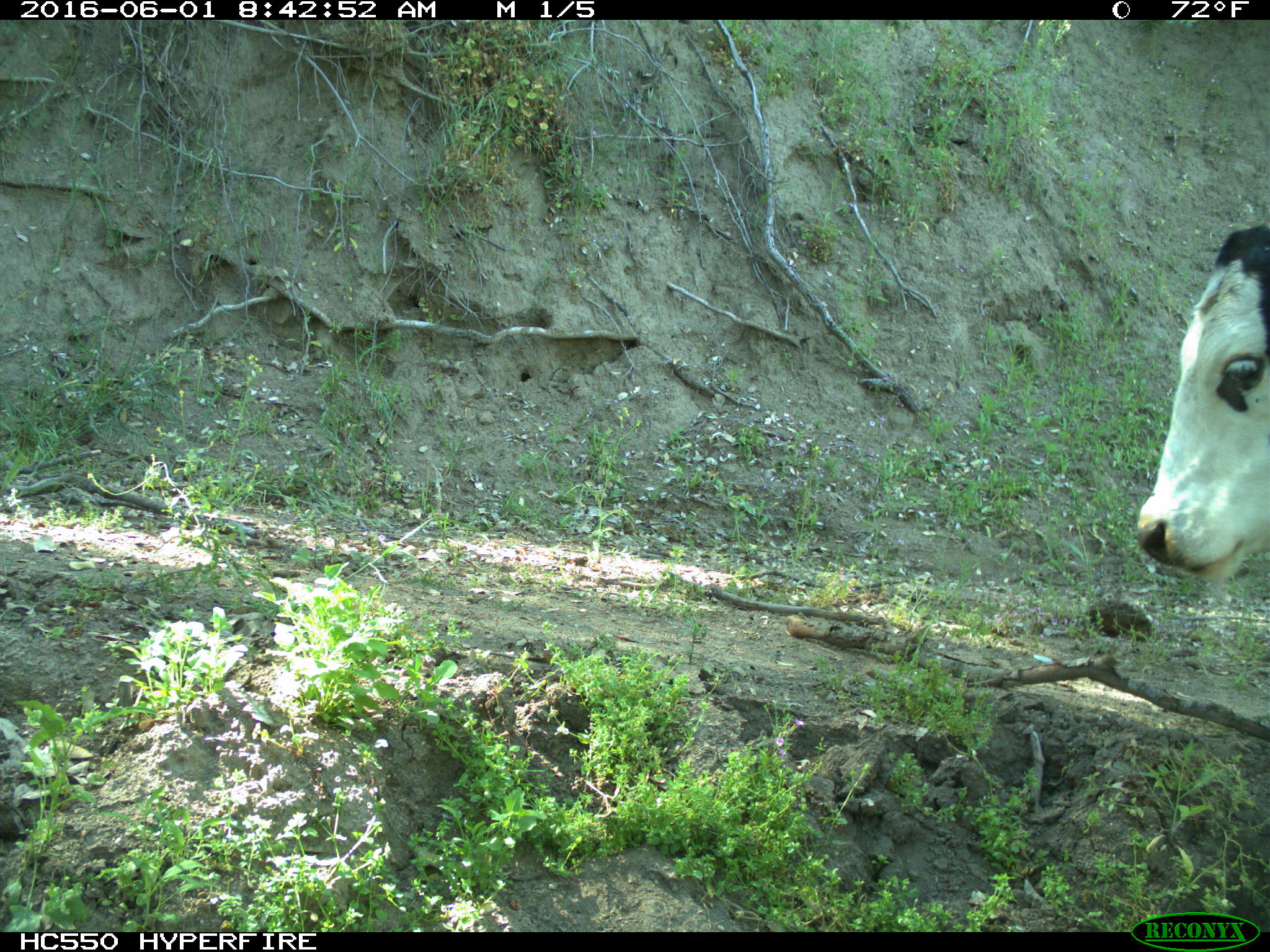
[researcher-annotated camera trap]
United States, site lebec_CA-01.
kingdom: Animalia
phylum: Chordata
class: Mammalia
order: Artiodactyla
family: Bovidae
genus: Bos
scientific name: Bos taurus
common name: domestic cow